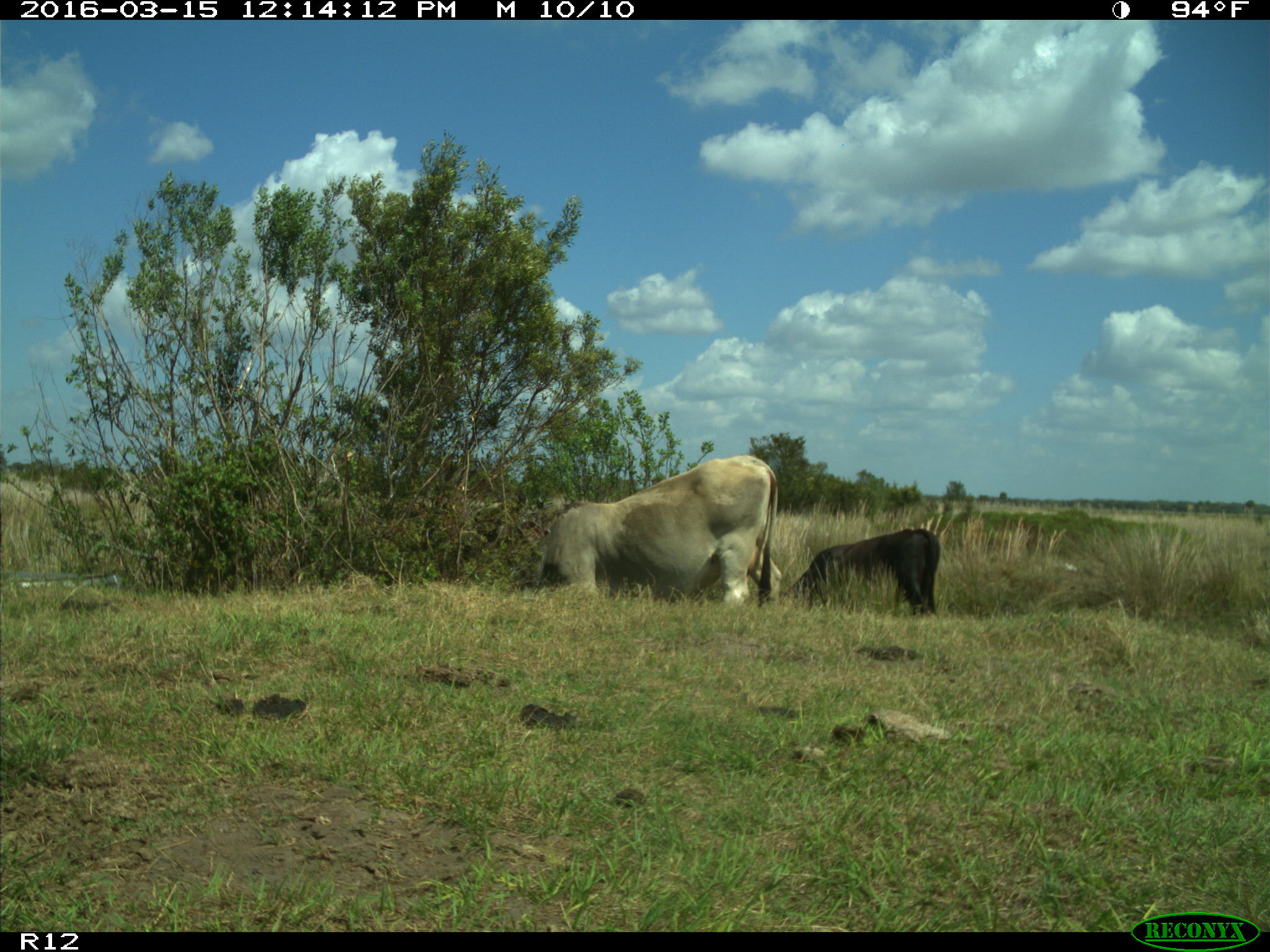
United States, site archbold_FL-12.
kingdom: Animalia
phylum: Chordata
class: Mammalia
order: Artiodactyla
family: Bovidae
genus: Bos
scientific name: Bos taurus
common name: domestic cow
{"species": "Bos taurus (domestic cow)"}